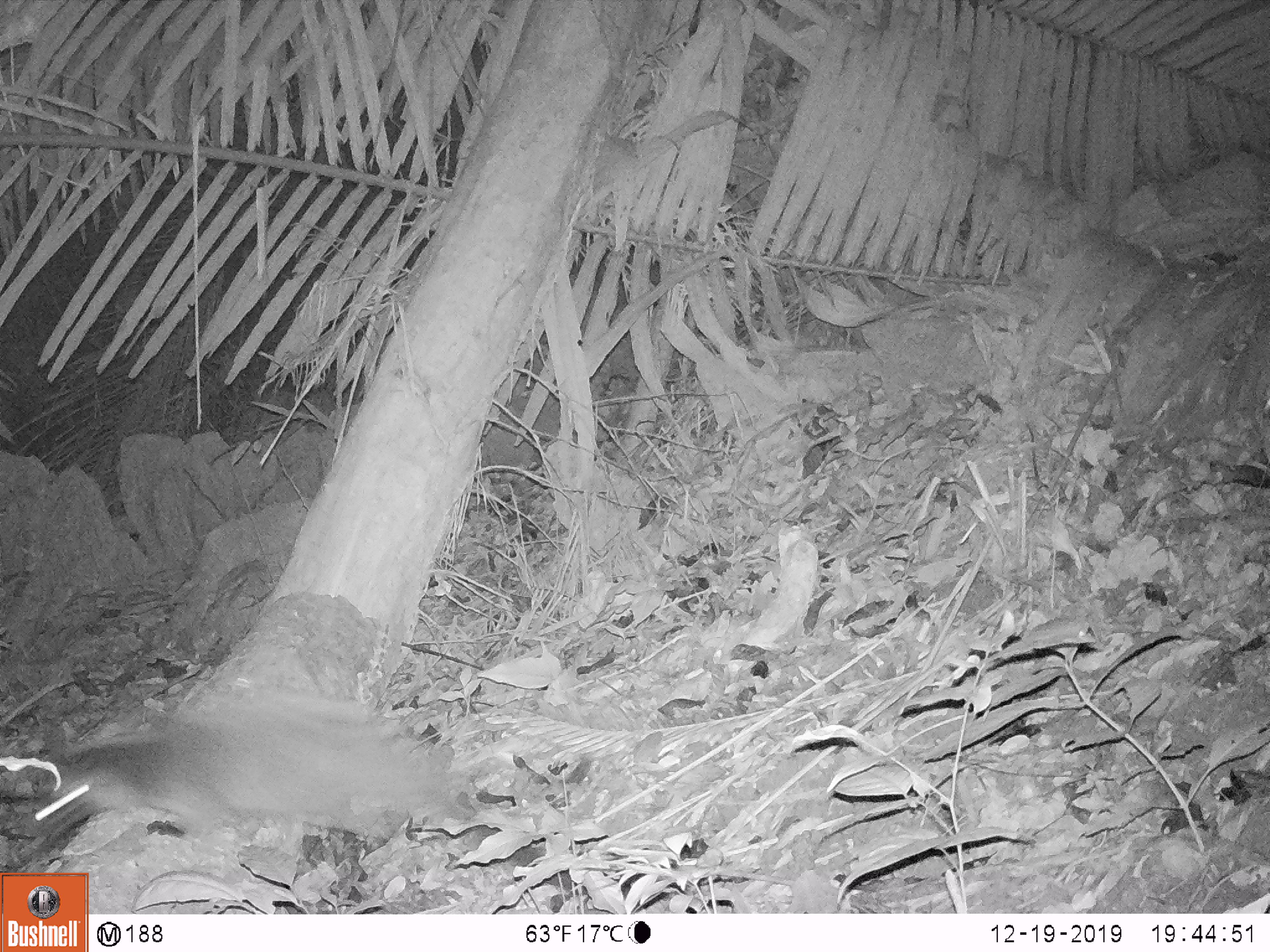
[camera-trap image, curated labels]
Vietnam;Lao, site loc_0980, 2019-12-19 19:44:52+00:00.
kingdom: Animalia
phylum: Chordata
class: Mammalia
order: Carnivora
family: Viverridae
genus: Paguma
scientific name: Paguma larvata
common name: masked palm civet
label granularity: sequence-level